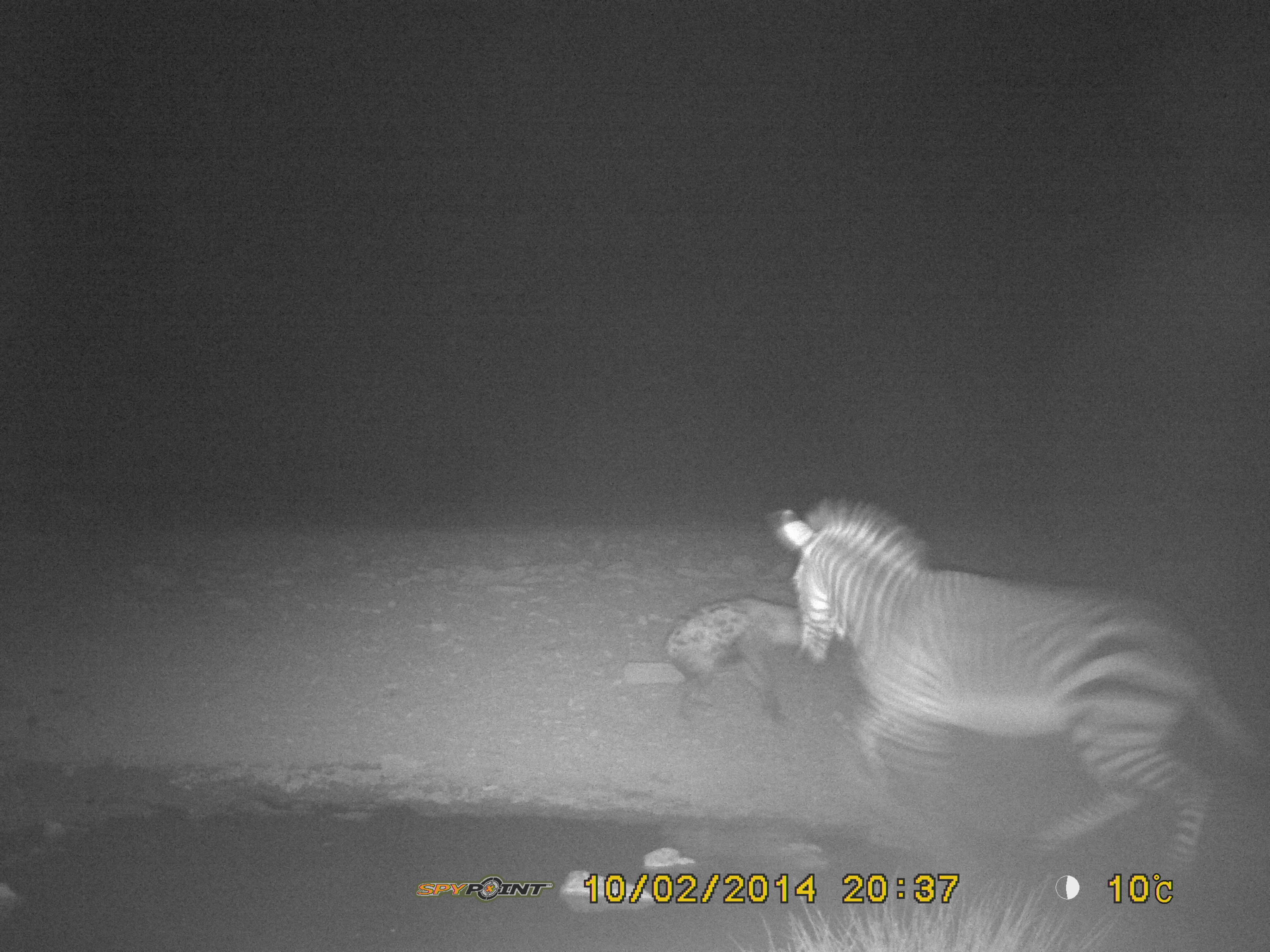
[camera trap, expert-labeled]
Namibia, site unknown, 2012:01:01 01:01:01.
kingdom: Animalia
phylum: Chordata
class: Mammalia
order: Perissodactyla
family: Equidae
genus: Equus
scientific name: Equus zebra hartmannae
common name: hartmann's mountain zebra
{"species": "Equus zebra hartmannae (hartmann's mountain zebra)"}